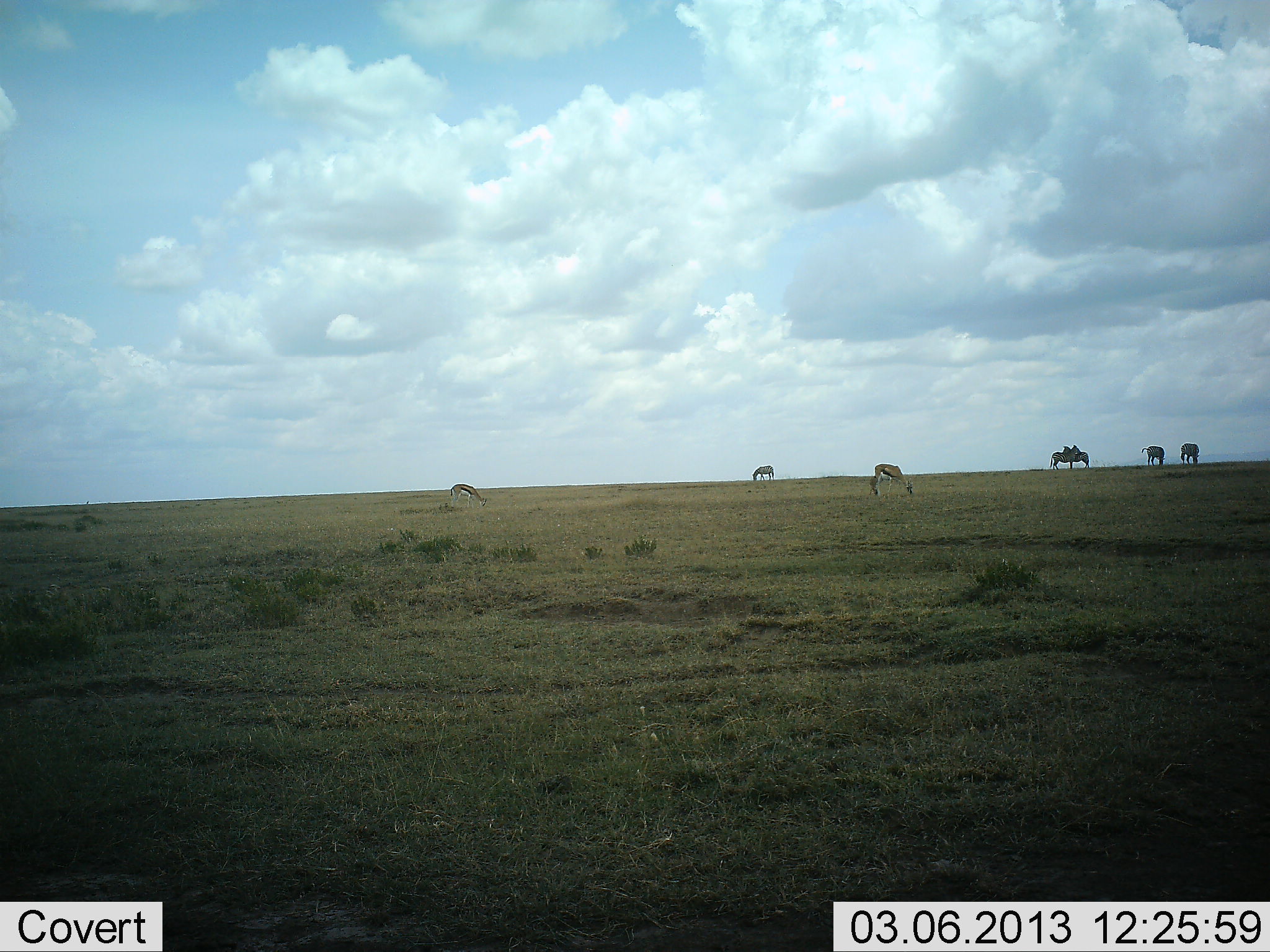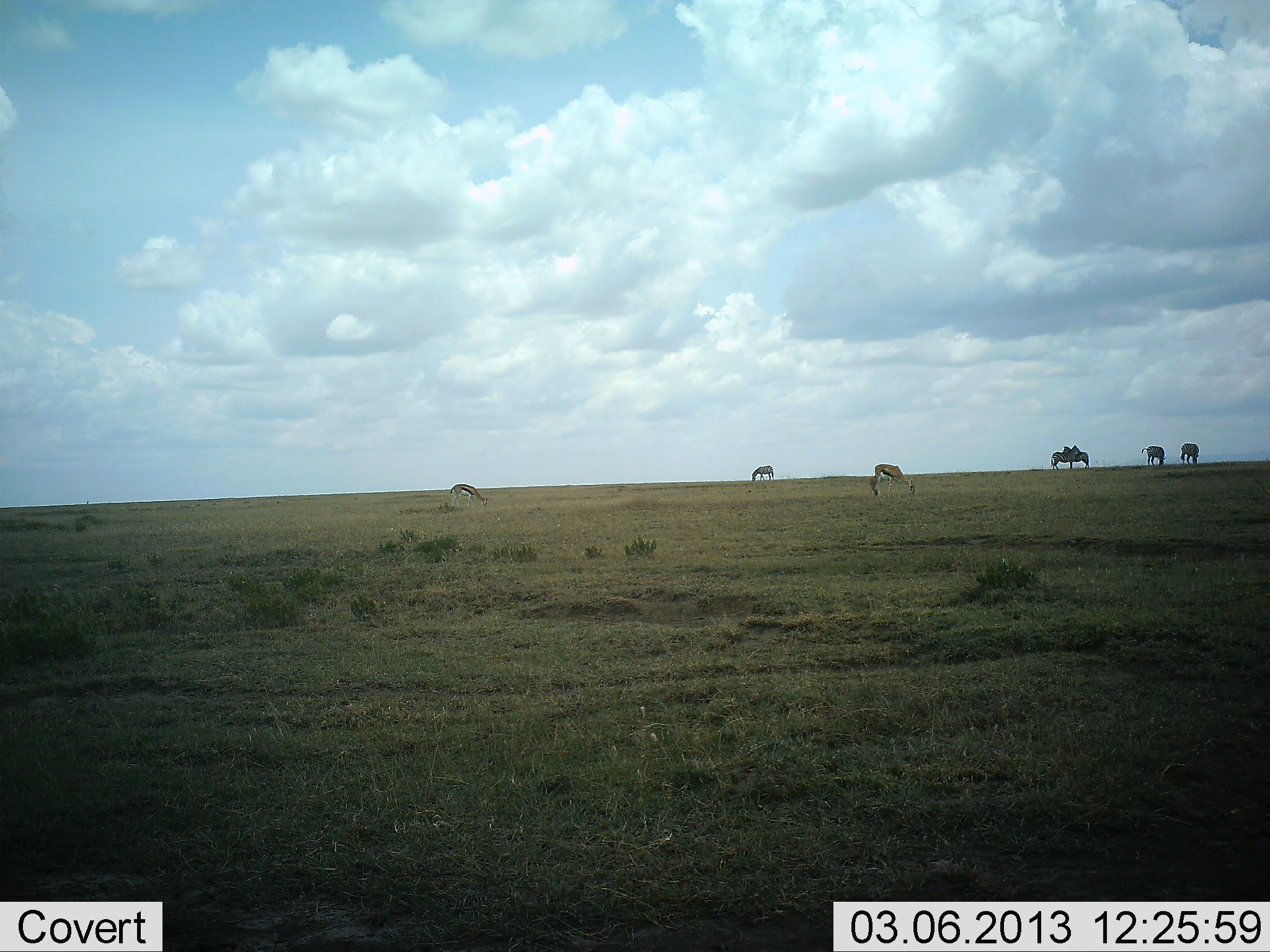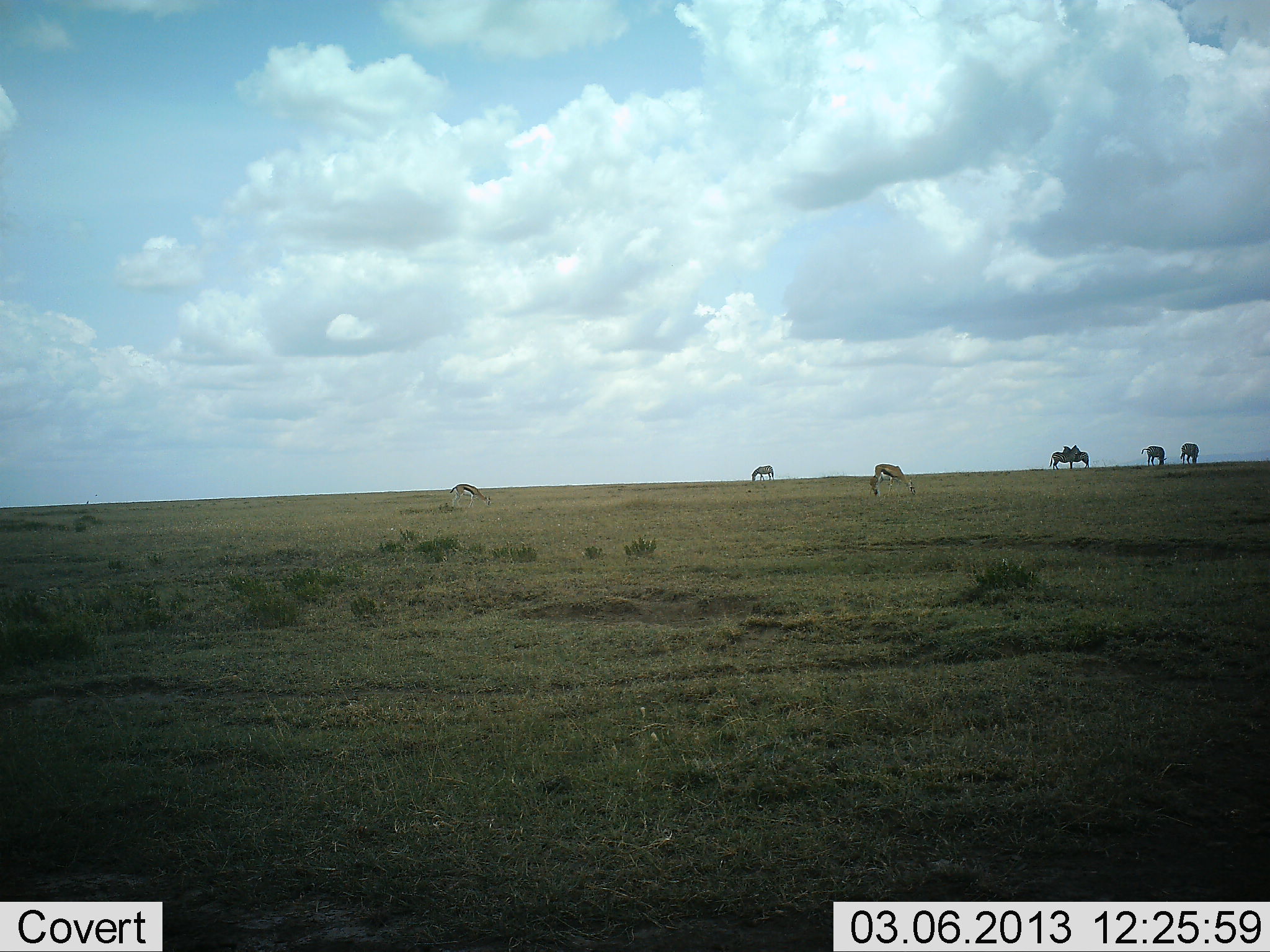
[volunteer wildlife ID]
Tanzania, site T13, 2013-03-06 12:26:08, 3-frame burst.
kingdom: Animalia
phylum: Chordata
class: Mammalia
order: Artiodactyla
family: Bovidae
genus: Eudorcas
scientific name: Eudorcas thomsonii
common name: thomson's gazelle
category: gazellethomsons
Gazellethomsons (thomson's gazelle) (Eudorcas thomsonii), count 6. Behavior (volunteer vote fractions): standing 16%, resting 3%, moving 3%, interacting 6%. Young present (vote fraction): 0%. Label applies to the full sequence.